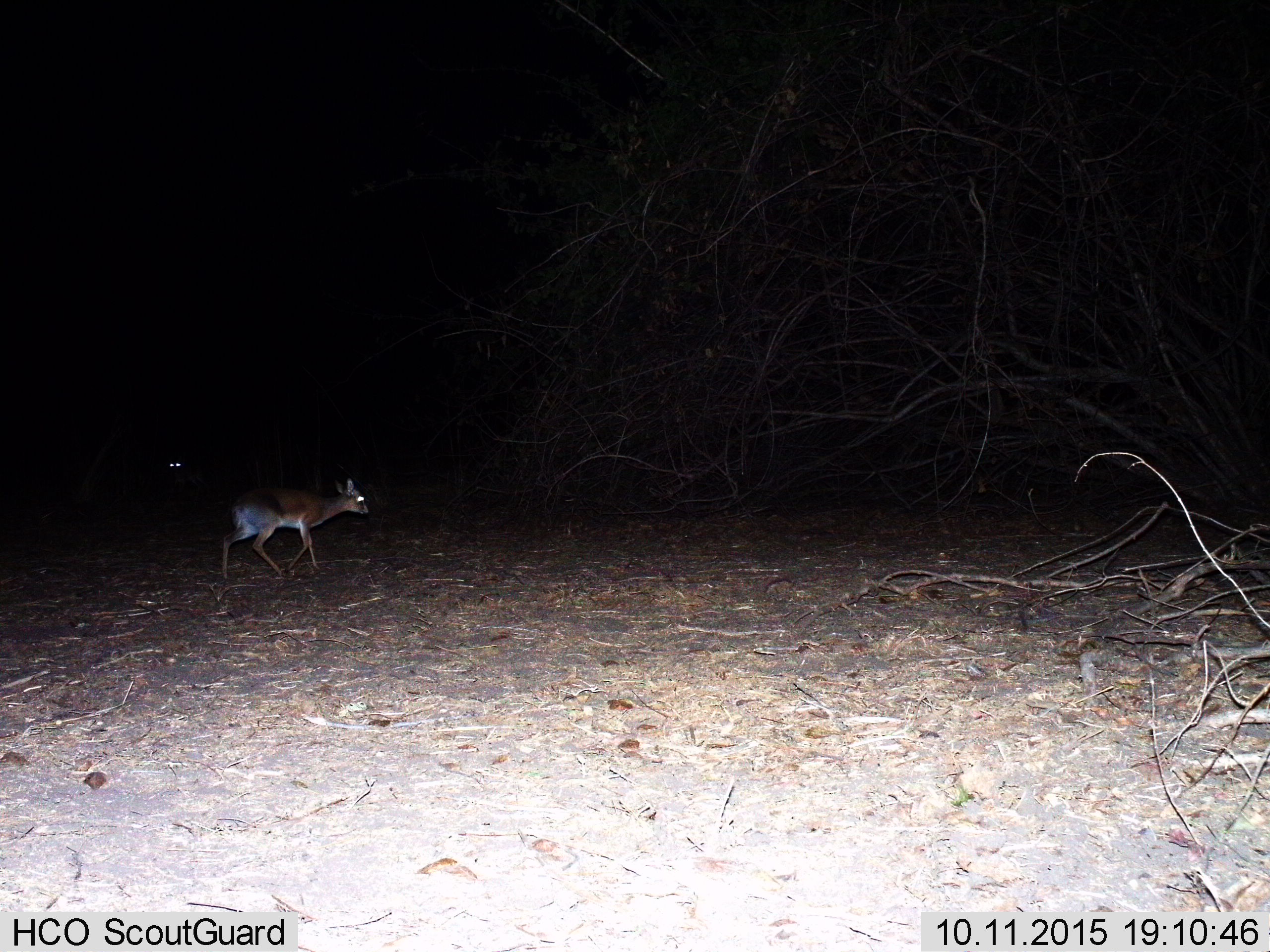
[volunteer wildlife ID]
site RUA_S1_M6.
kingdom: Animalia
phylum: Chordata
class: Mammalia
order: Artiodactyla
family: Bovidae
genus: Madoqua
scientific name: Madoqua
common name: dik-dik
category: dikdik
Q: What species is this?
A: Dikdik (dik-dik) (Madoqua).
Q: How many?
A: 2.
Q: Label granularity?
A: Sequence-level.